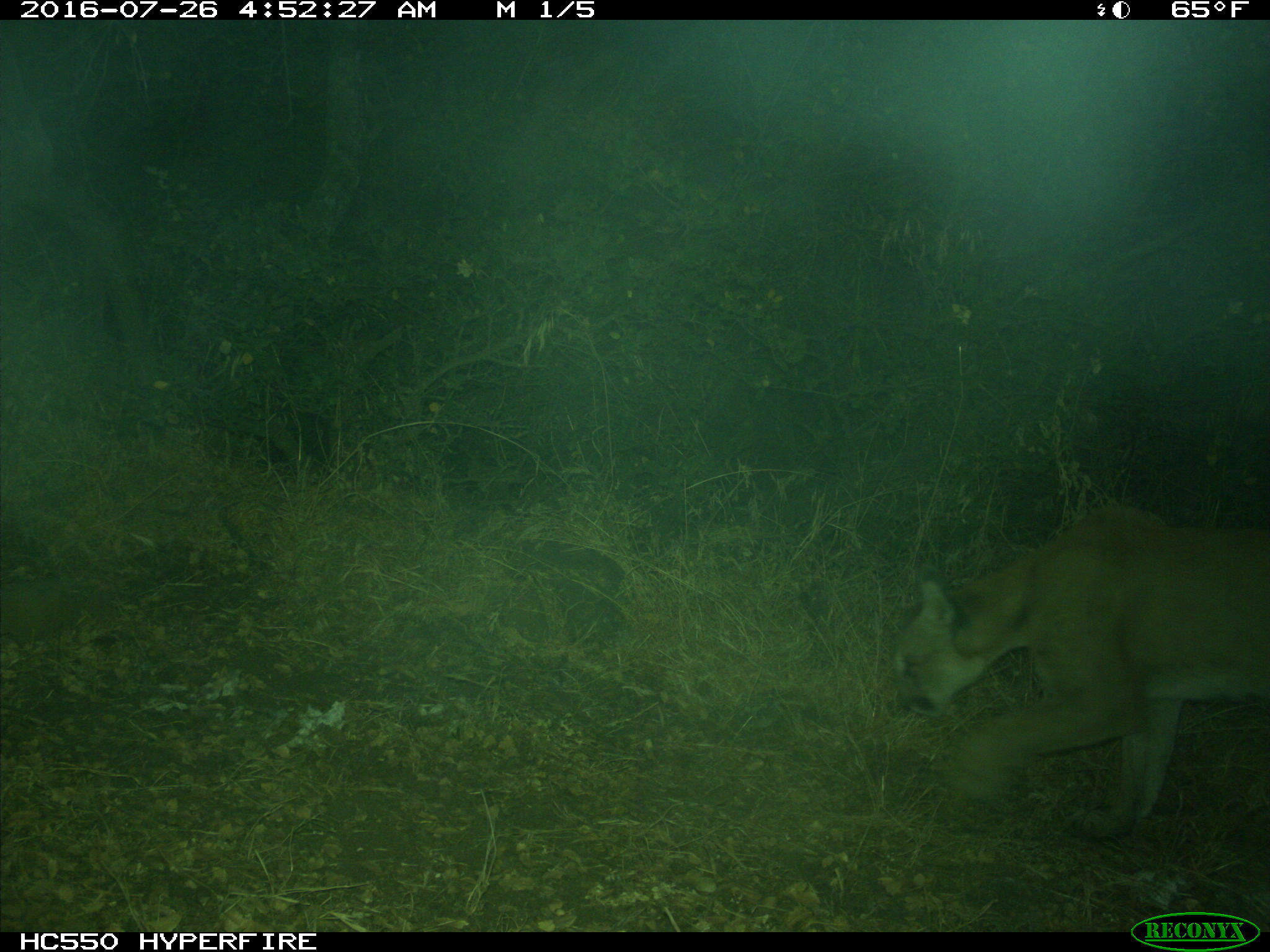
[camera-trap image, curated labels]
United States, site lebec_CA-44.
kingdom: Animalia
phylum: Chordata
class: Mammalia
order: Carnivora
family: Felidae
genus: Puma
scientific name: Puma concolor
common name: mountain lion